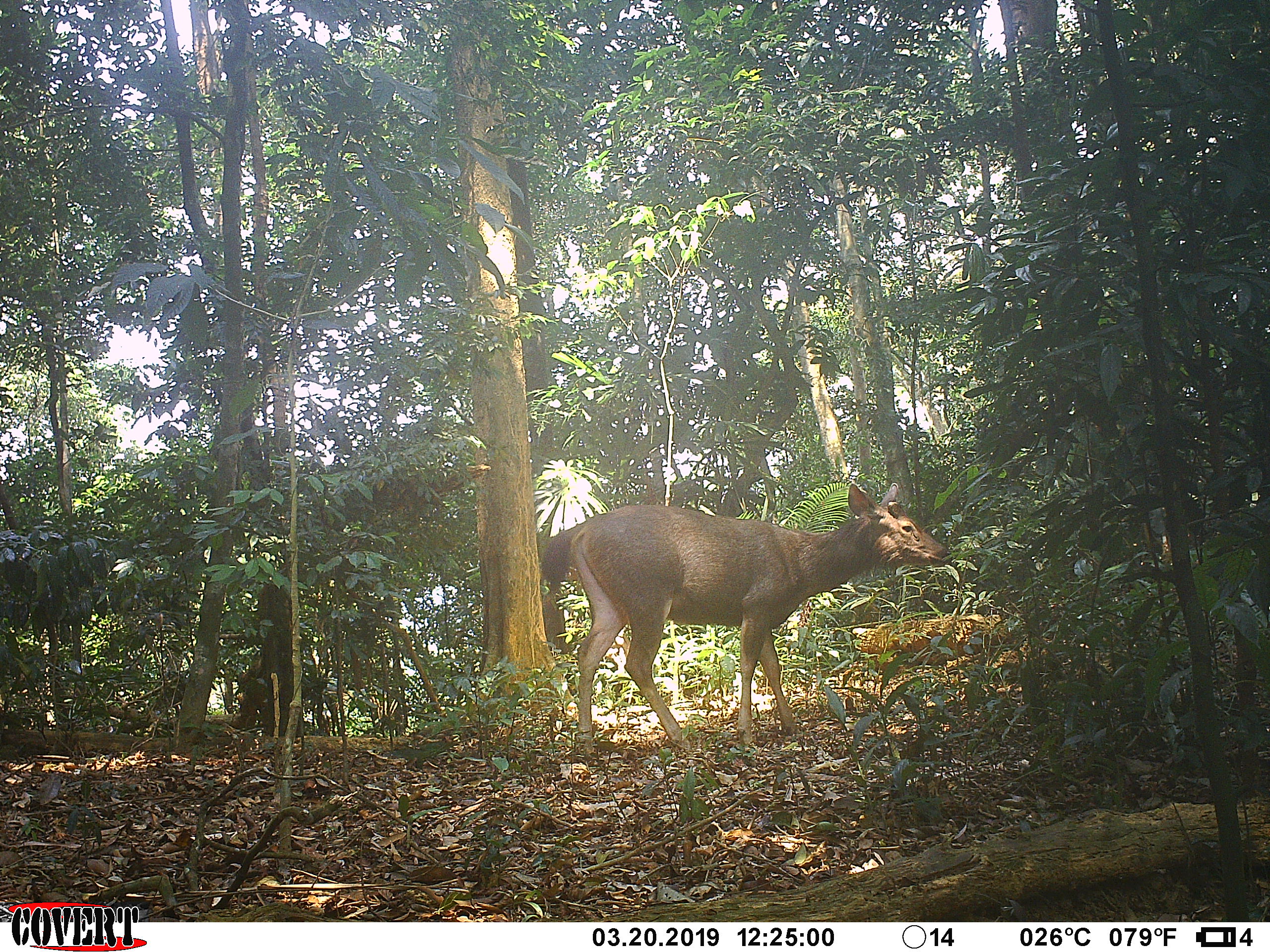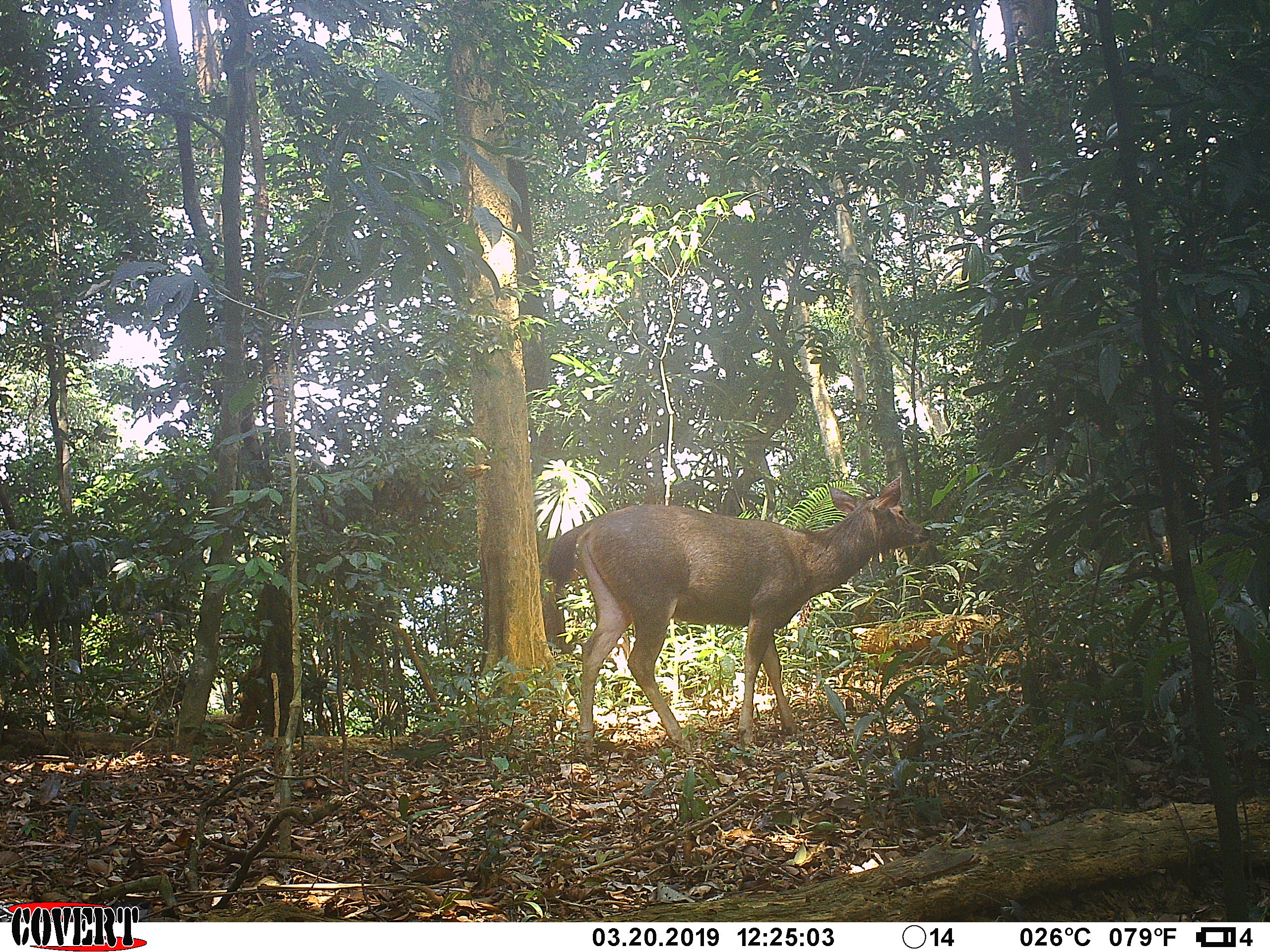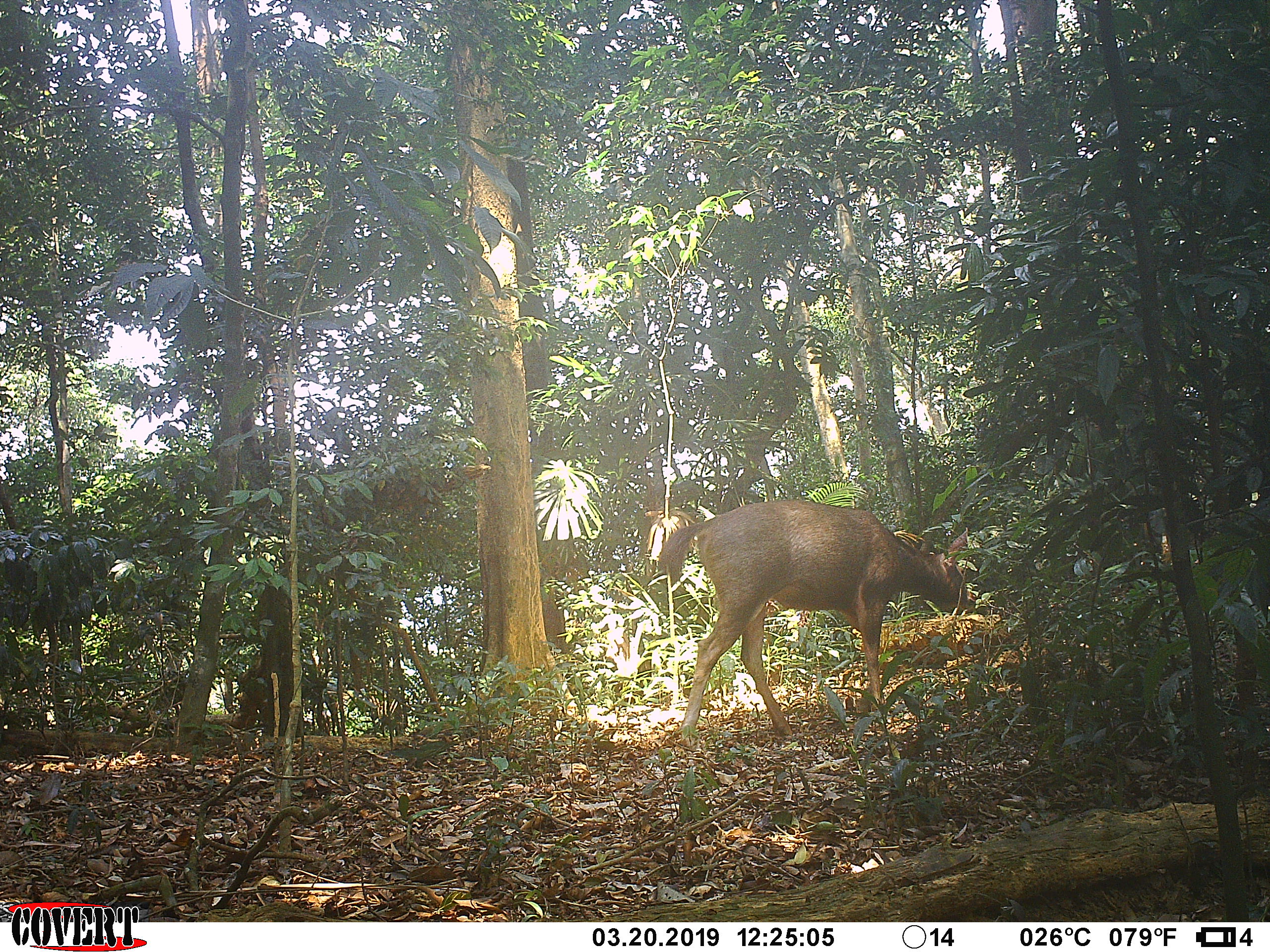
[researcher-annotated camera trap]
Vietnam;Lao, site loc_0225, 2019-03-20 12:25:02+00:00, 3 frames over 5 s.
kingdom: Animalia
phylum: Chordata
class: Mammalia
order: Artiodactyla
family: Cervidae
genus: Rusa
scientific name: Rusa unicolor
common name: sambar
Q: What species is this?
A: Sambar (Rusa unicolor).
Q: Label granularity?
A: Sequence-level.